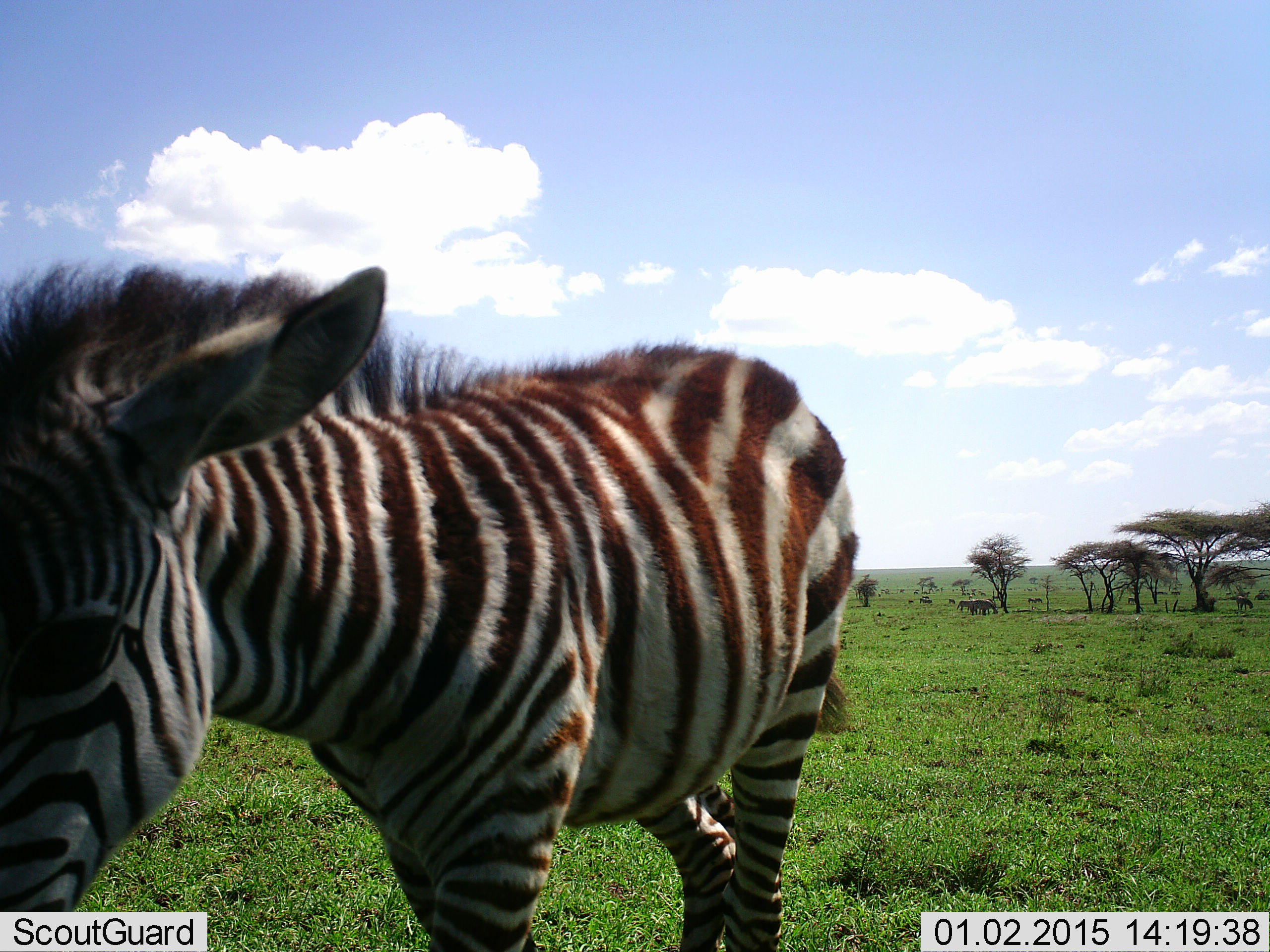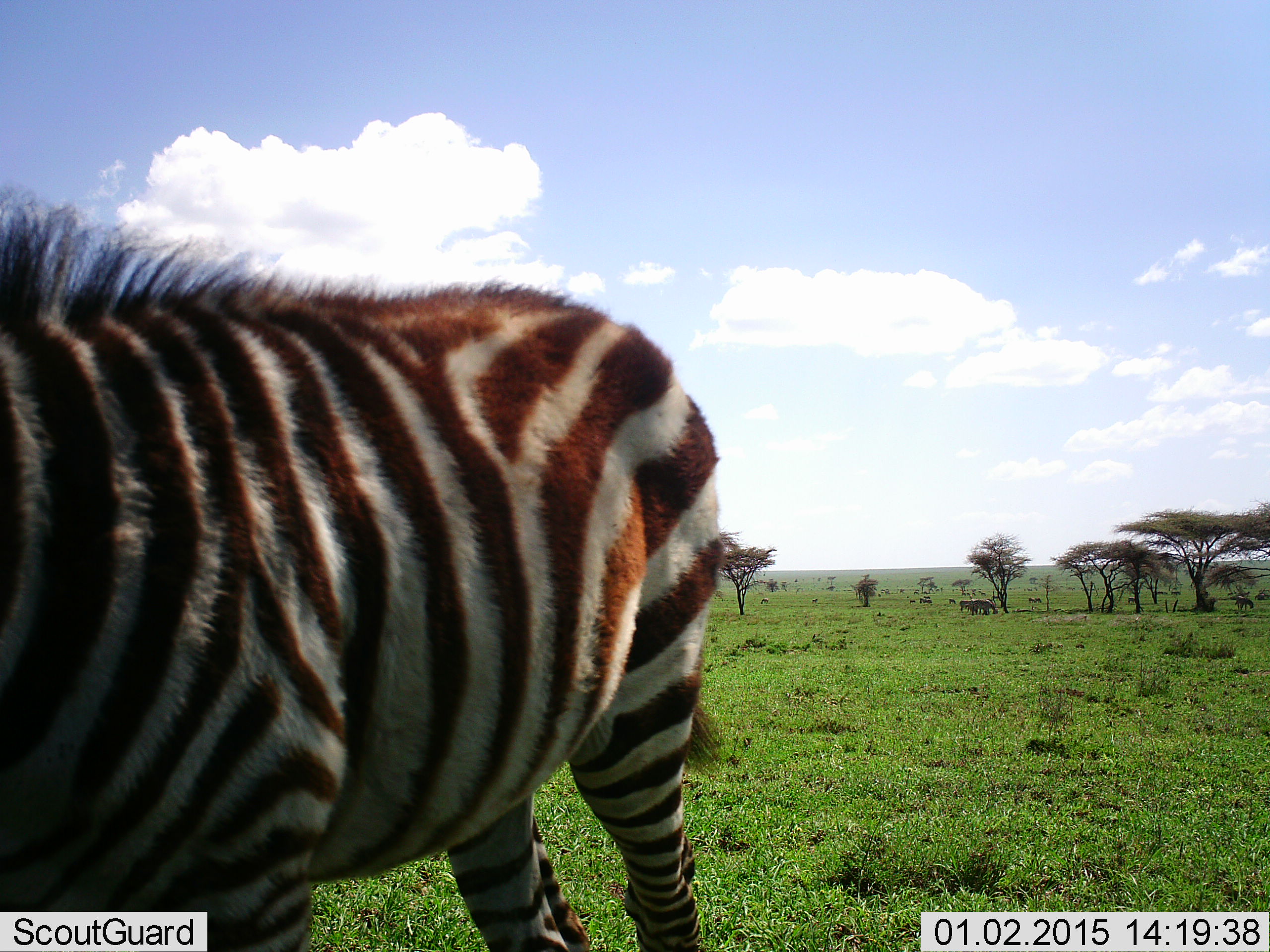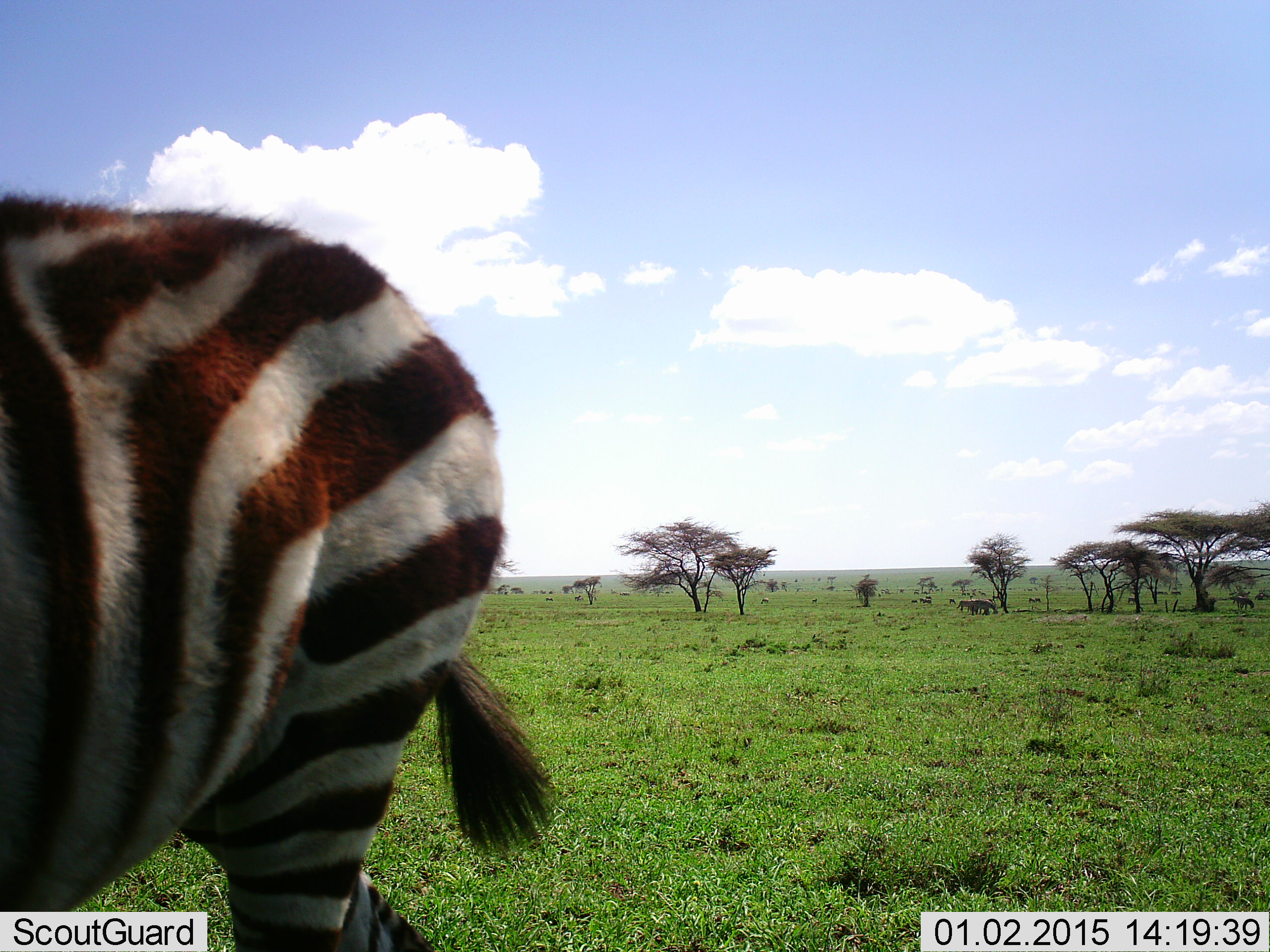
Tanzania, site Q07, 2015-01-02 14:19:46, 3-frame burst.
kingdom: Animalia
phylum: Chordata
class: Mammalia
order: Perissodactyla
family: Equidae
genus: Equus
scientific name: Equus quagga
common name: plains zebra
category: zebra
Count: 1.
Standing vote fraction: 30%.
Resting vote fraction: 10%.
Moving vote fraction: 90%.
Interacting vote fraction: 0%.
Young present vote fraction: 30%.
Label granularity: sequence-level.